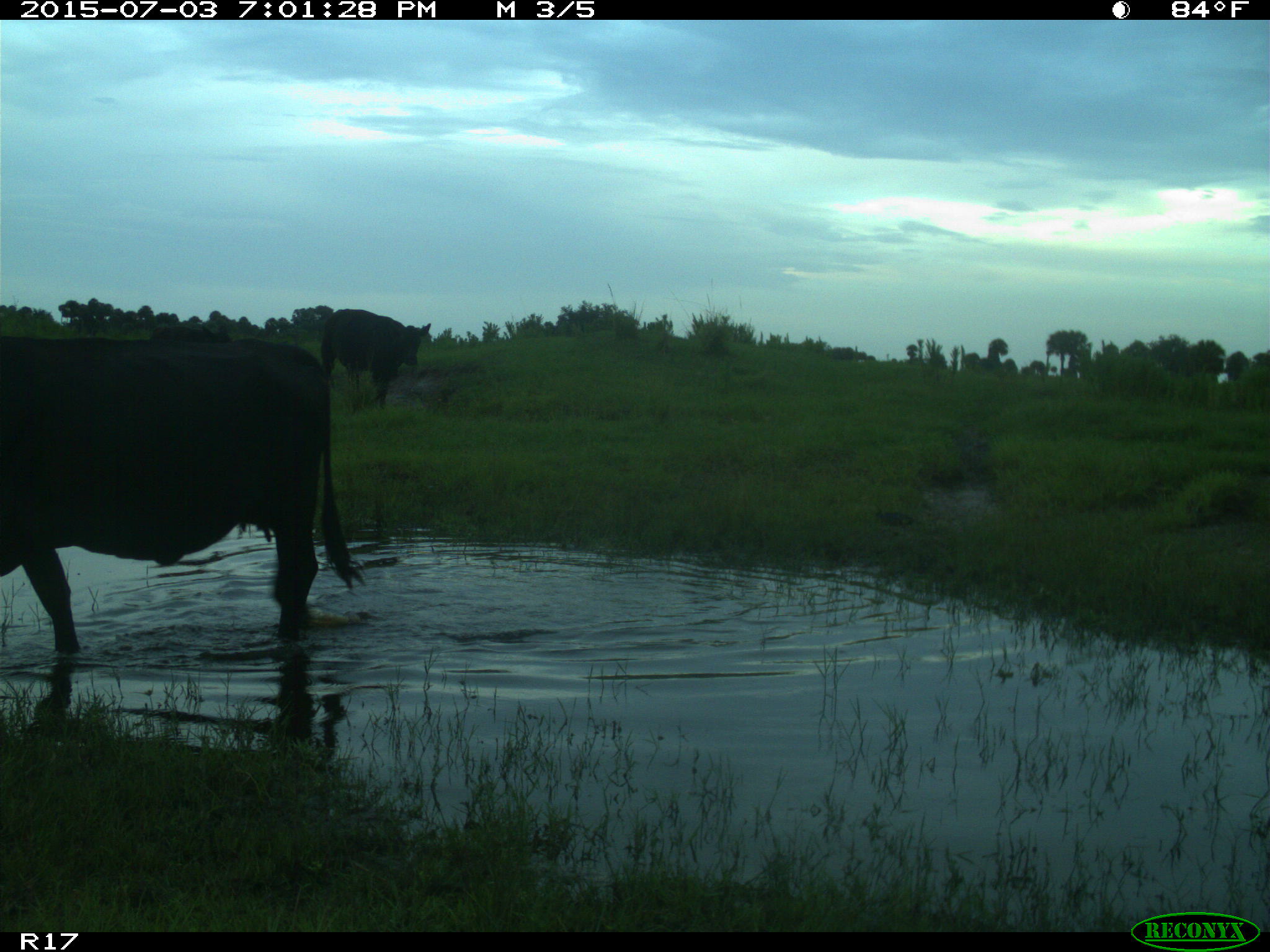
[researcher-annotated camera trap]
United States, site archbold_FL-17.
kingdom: Animalia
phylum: Chordata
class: Mammalia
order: Artiodactyla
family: Bovidae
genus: Bos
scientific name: Bos taurus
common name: domestic cow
Bos taurus (domestic cow).